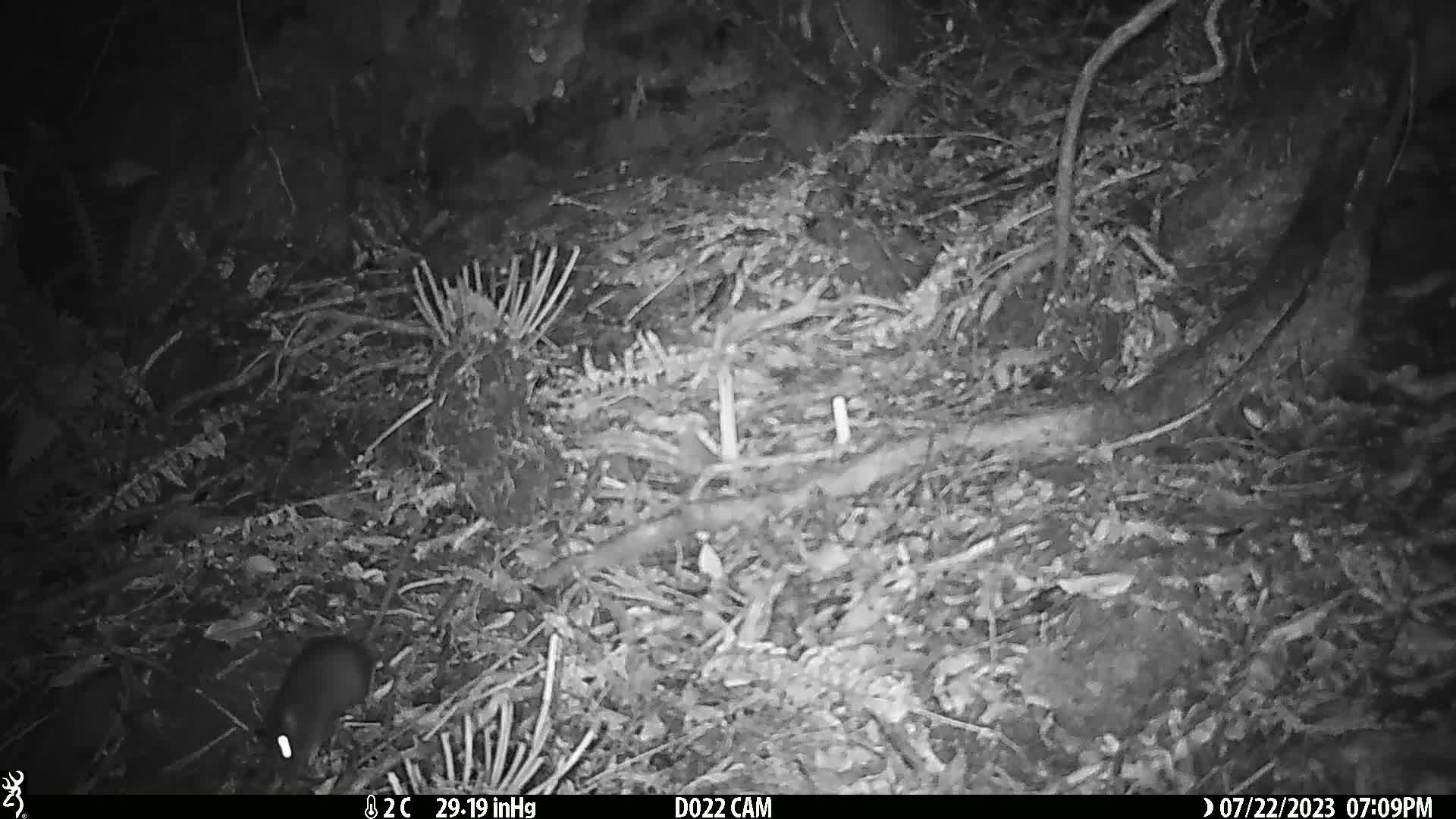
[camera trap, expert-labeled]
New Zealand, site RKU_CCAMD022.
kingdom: Animalia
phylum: Chordata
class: Mammalia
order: Rodentia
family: Muridae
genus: Rattus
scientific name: Rattus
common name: rat